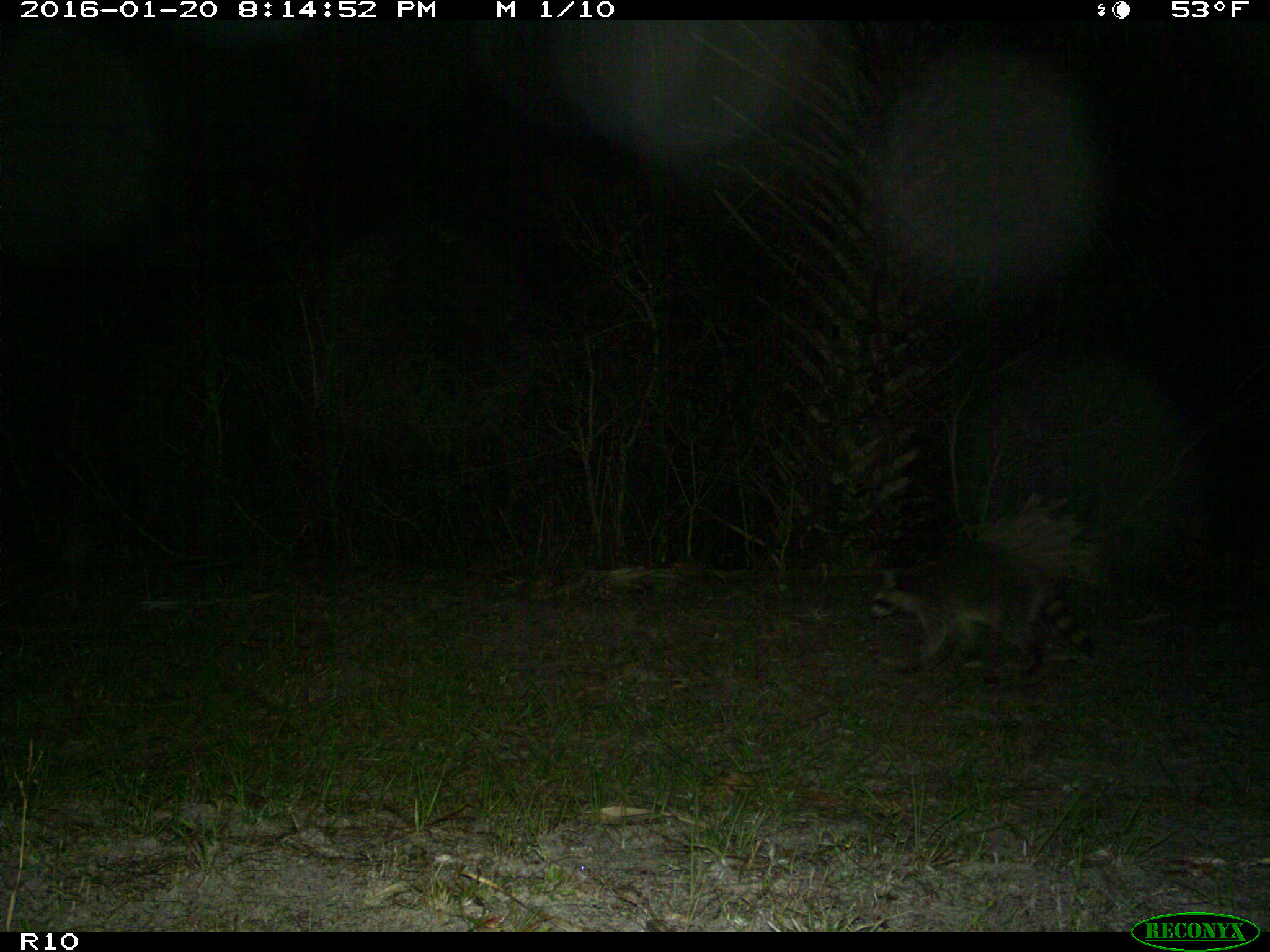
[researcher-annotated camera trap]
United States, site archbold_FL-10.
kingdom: Animalia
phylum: Chordata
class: Mammalia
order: Carnivora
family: Procyonidae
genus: Procyon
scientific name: Procyon lotor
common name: common raccoon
Procyon lotor (common raccoon).